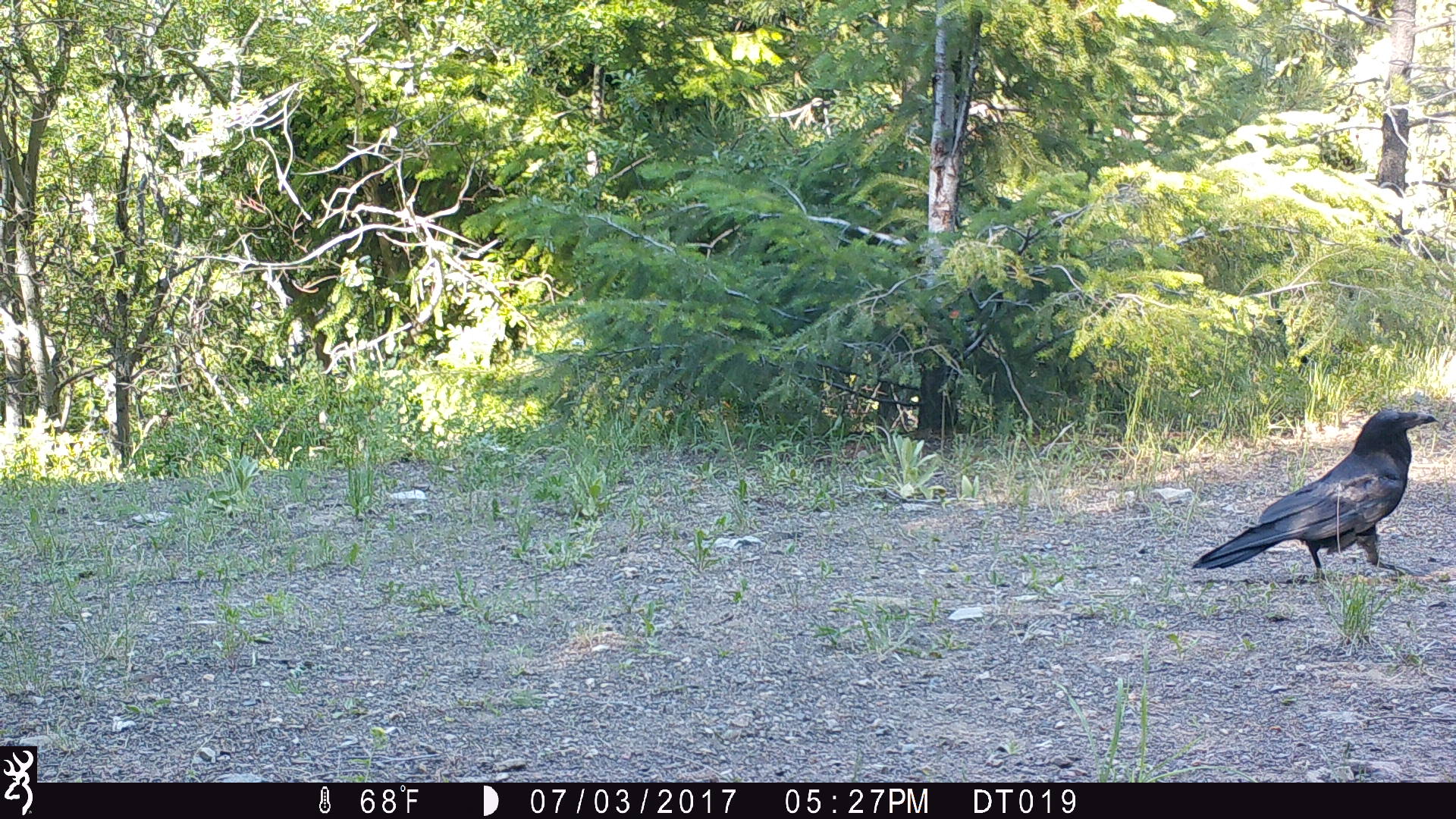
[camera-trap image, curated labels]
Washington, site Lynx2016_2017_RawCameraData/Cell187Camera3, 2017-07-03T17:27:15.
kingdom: Animalia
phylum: Chordata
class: Aves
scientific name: Aves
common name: birds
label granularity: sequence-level